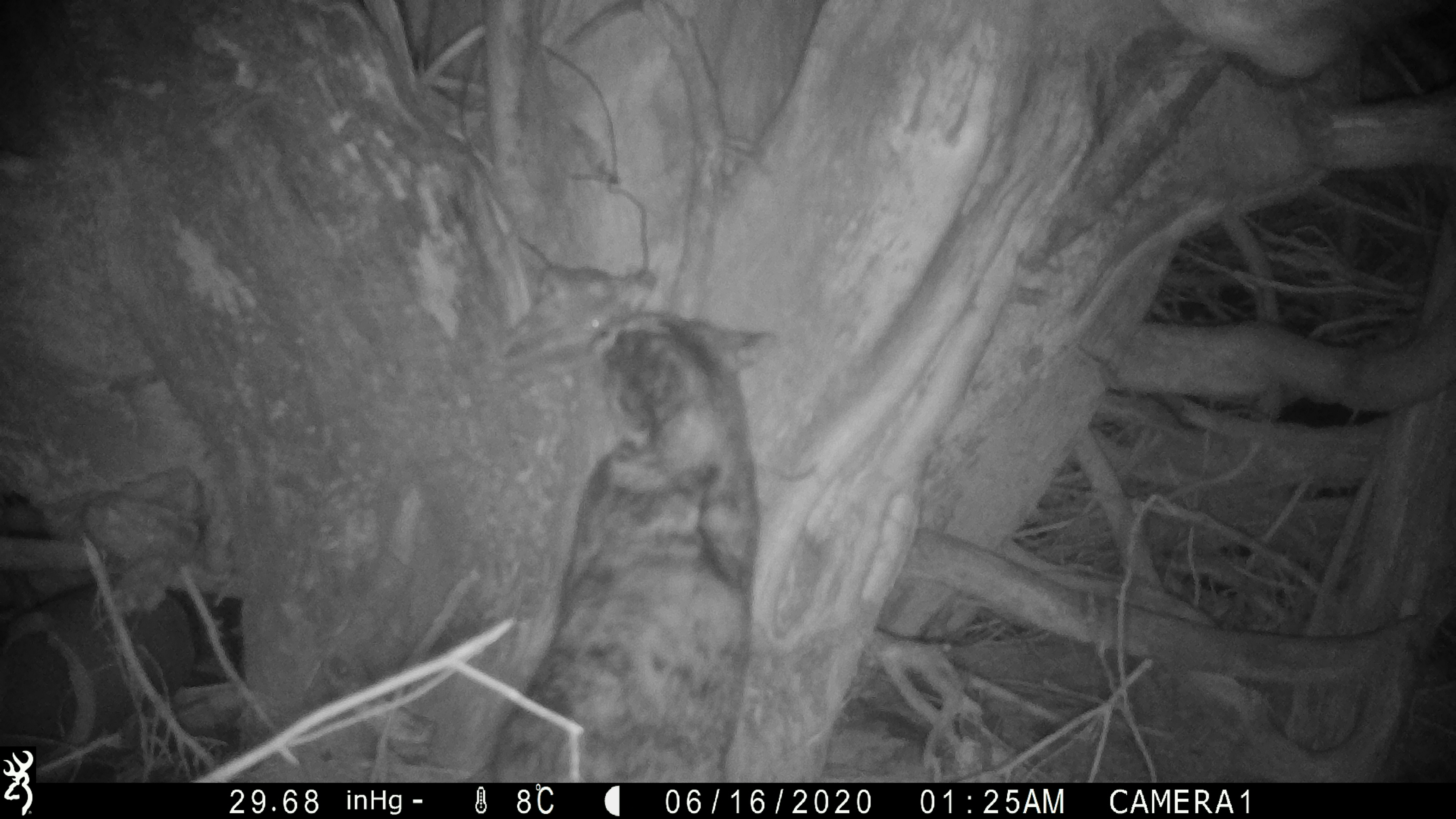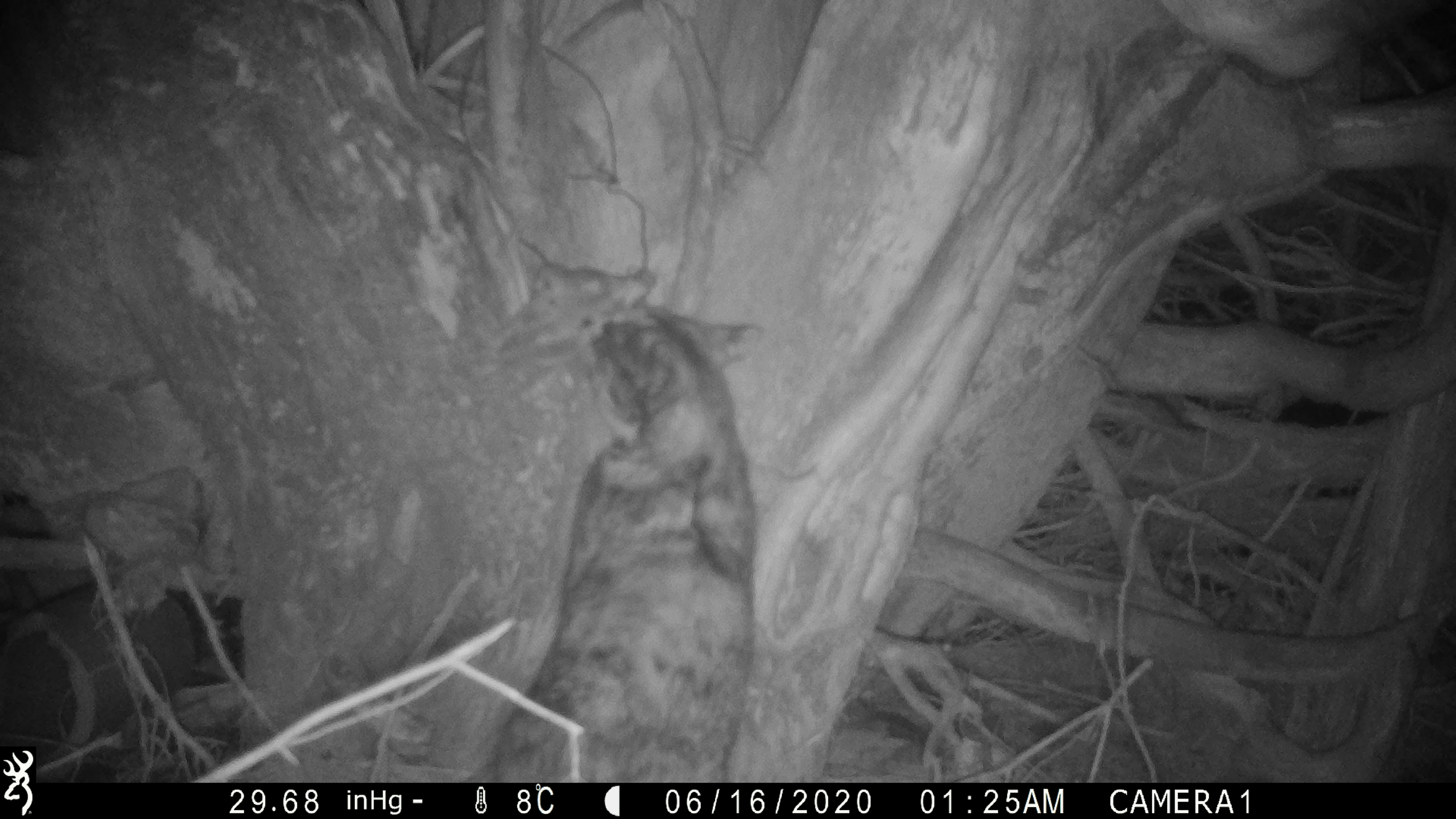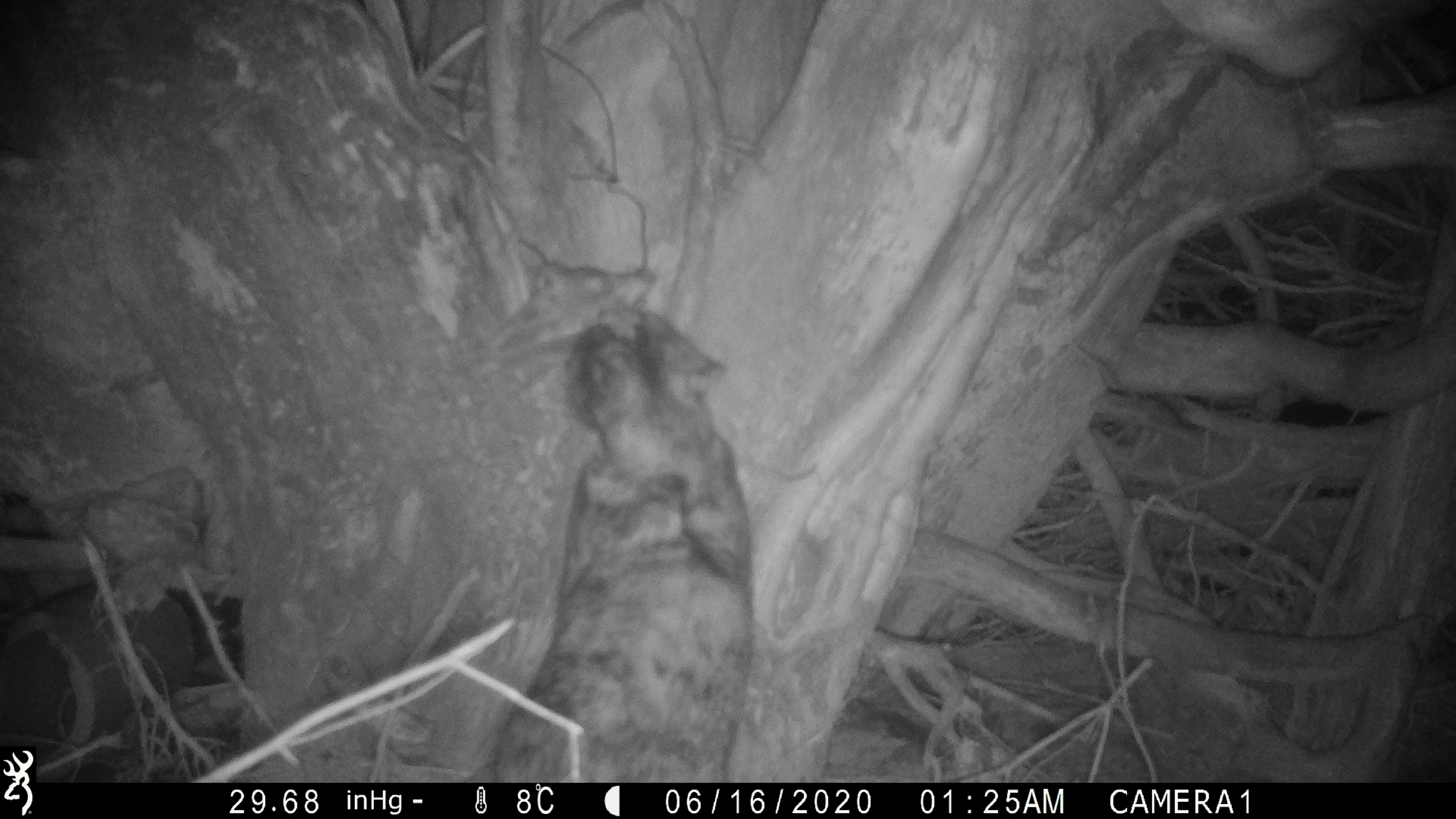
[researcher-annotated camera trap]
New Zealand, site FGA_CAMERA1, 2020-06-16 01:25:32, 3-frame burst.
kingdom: Animalia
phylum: Chordata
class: Mammalia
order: Carnivora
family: Felidae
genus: Felis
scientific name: Felis catus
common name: domestic cat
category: cat